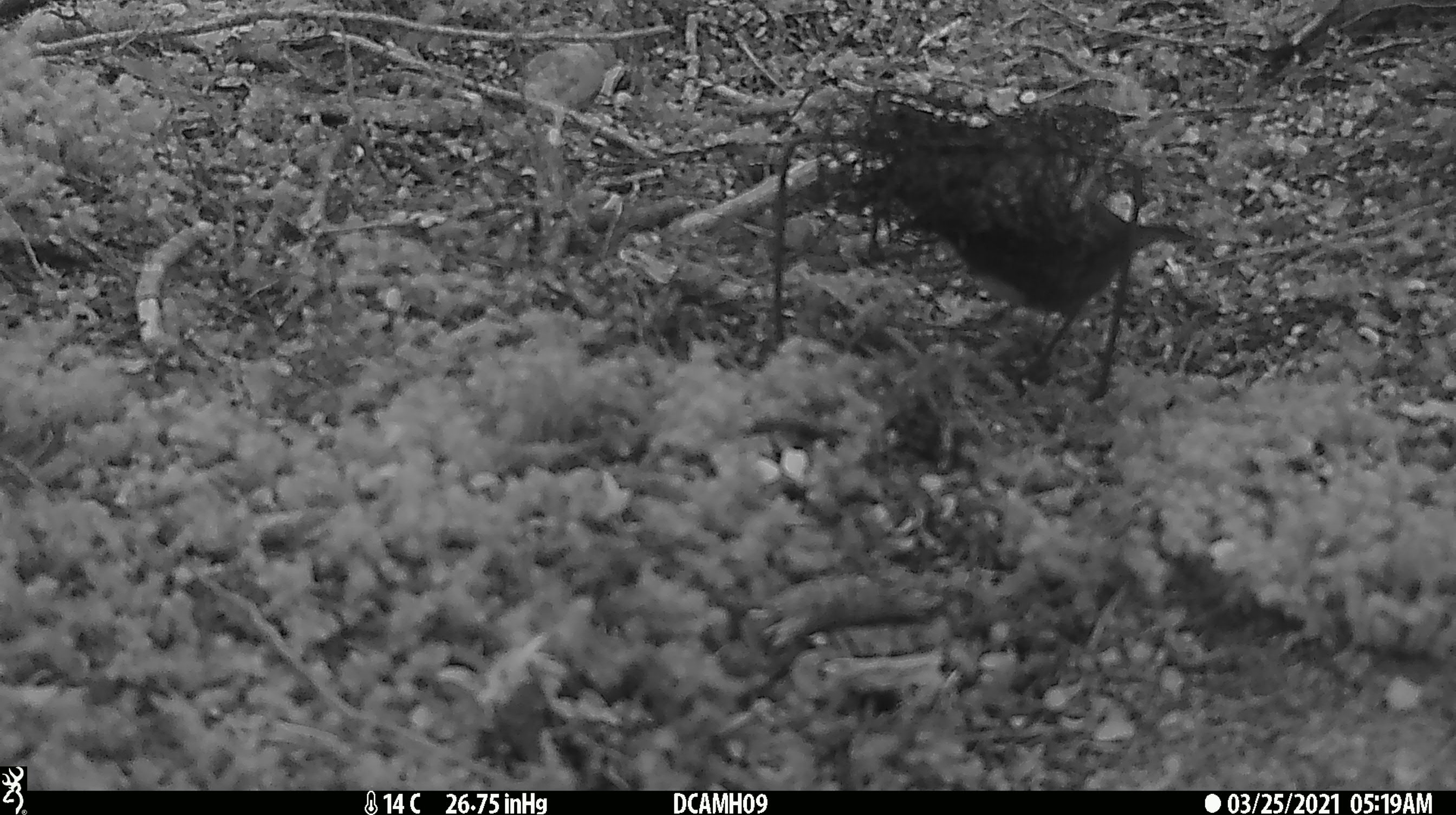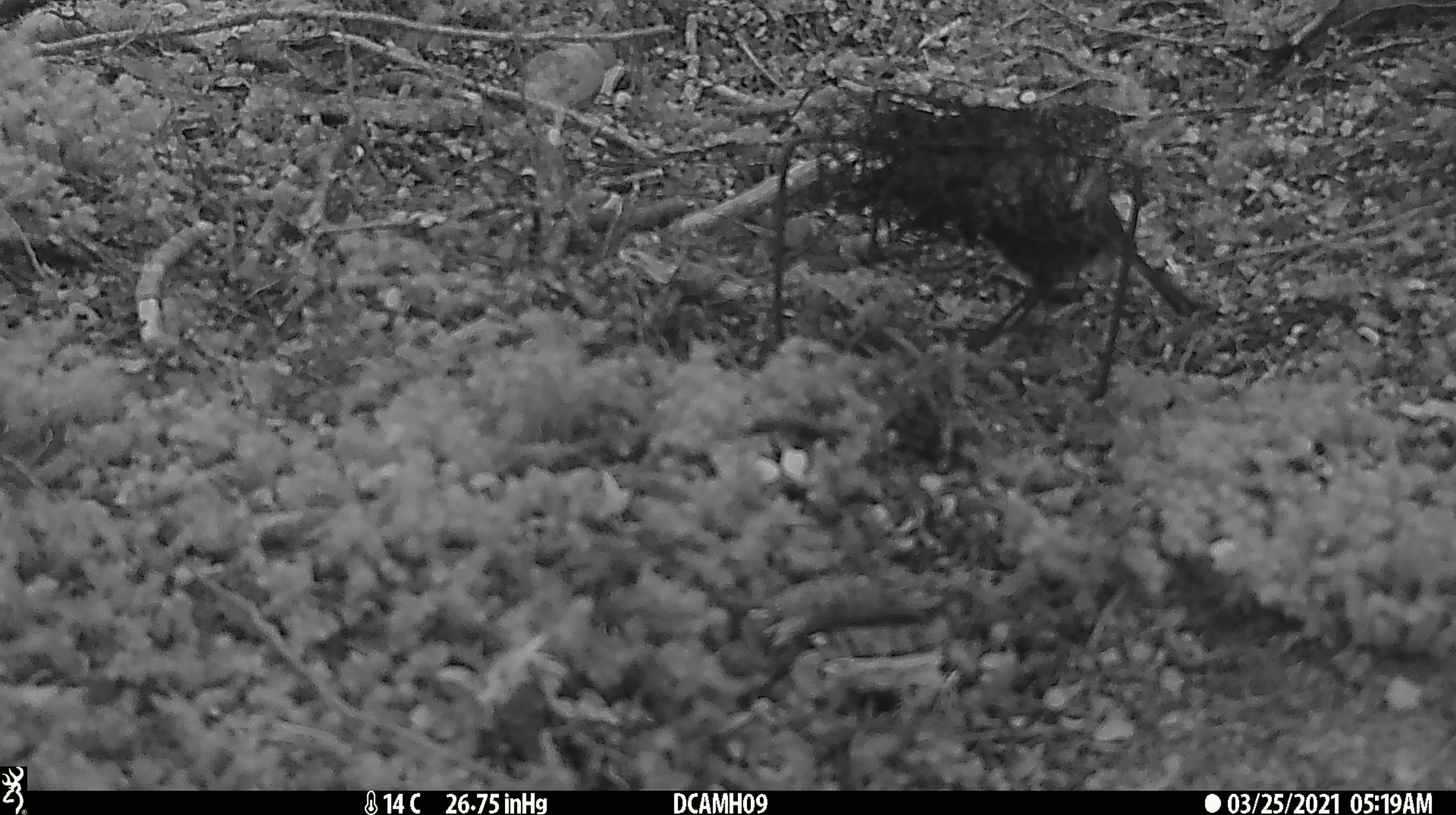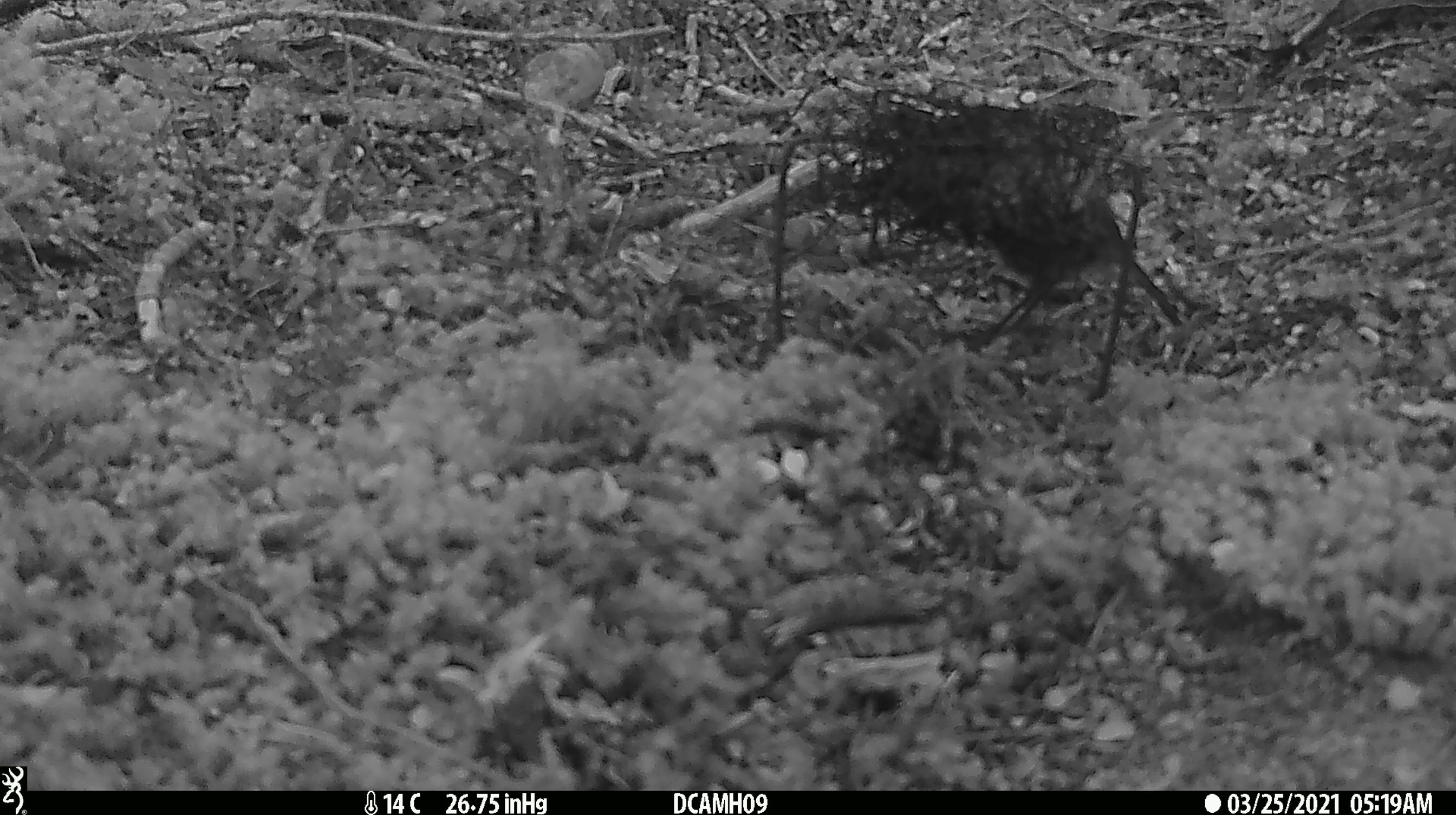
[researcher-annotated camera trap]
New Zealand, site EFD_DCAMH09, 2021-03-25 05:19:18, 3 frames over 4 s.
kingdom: Animalia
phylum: Chordata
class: Aves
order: Passeriformes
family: Petroicidae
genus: Petroica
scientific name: Petroica australis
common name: new zealand robin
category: robin